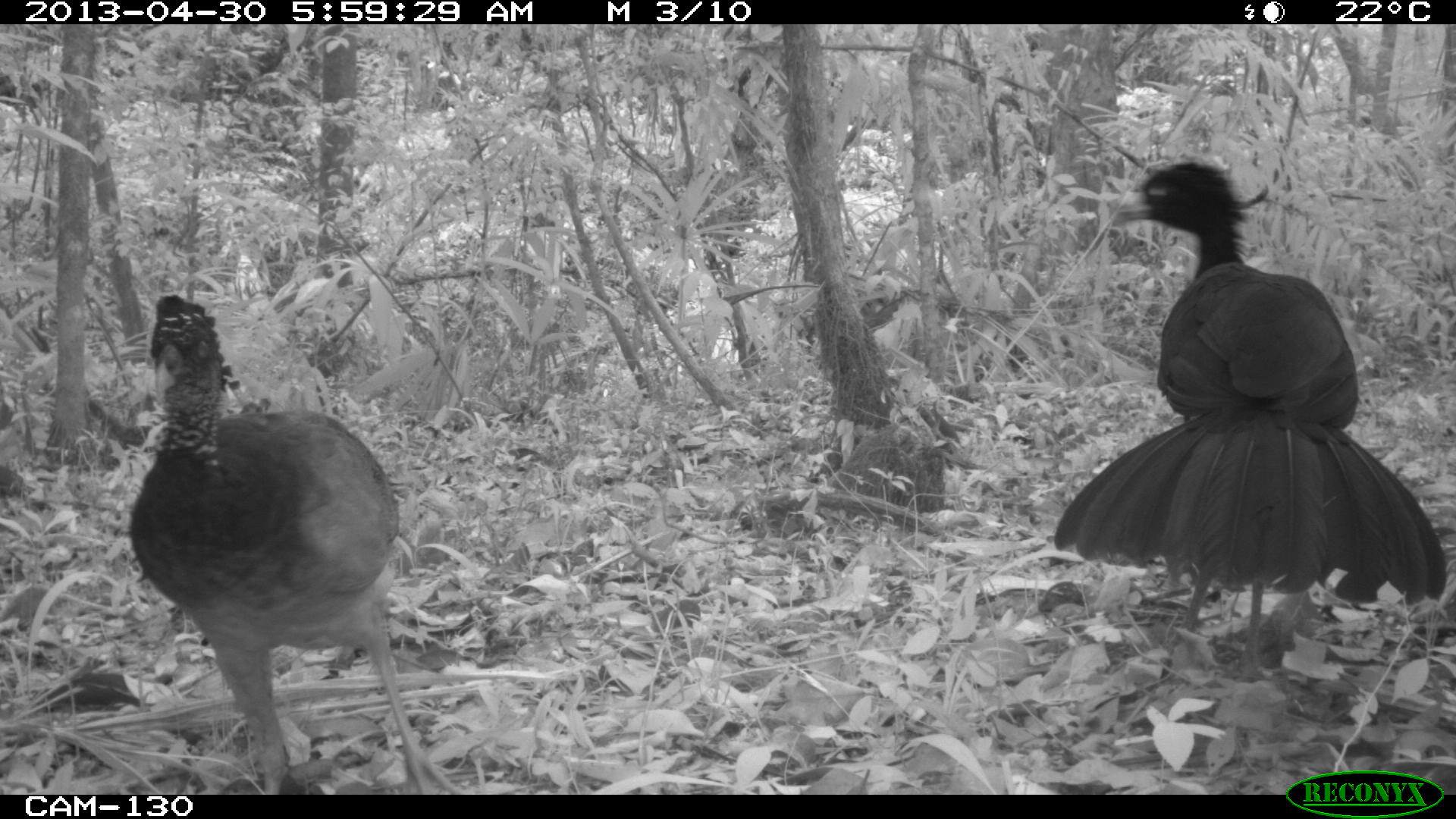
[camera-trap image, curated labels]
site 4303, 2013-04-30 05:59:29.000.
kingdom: Animalia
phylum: Chordata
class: Aves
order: Galliformes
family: Cracidae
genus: Crax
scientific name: Crax rubra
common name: great curassow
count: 2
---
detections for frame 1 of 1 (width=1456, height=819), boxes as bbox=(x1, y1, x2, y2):
crax rubra: bbox=(1053, 160, 1446, 681); bbox=(128, 294, 465, 793); bbox=(189, 293, 191, 295)